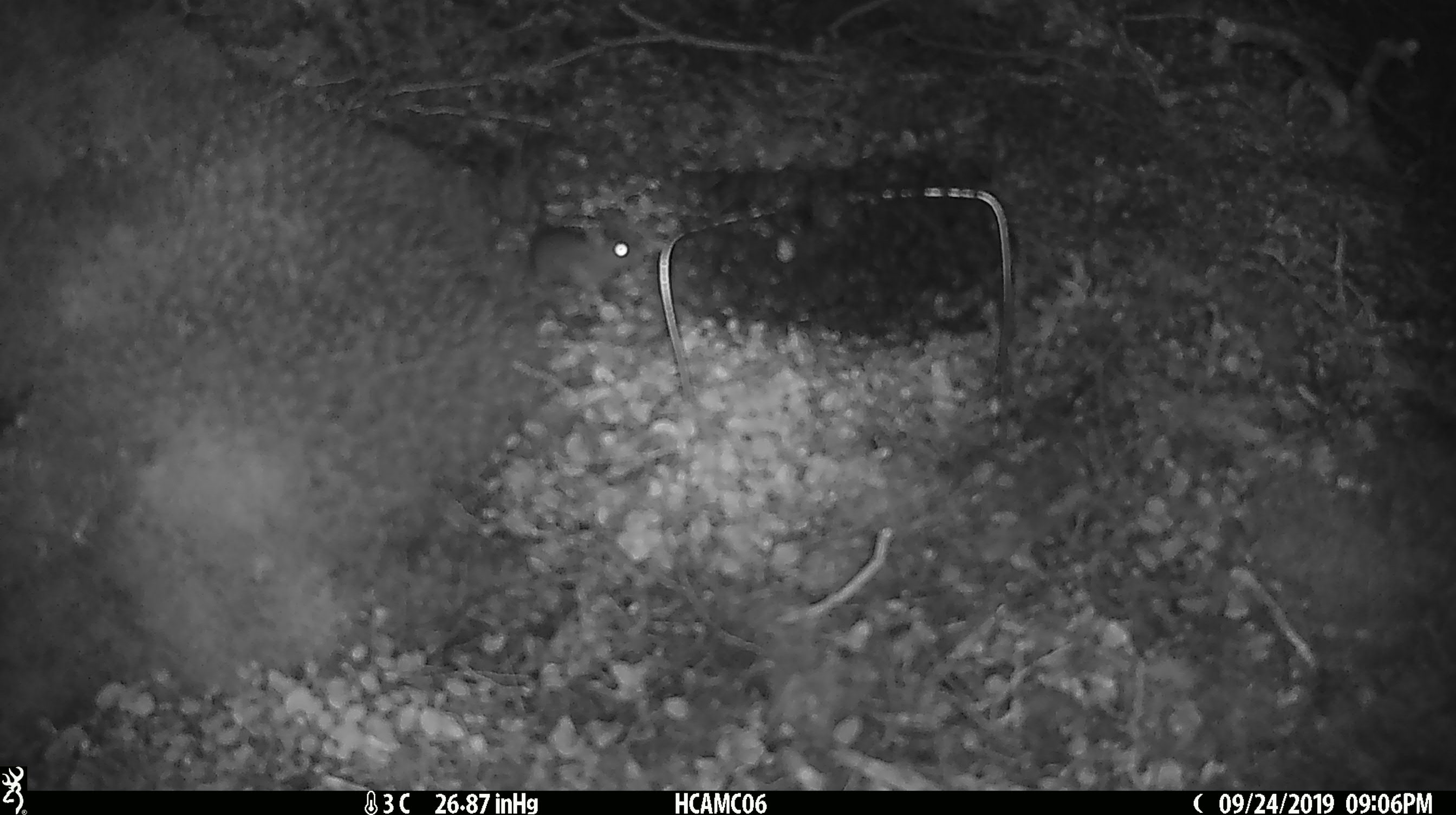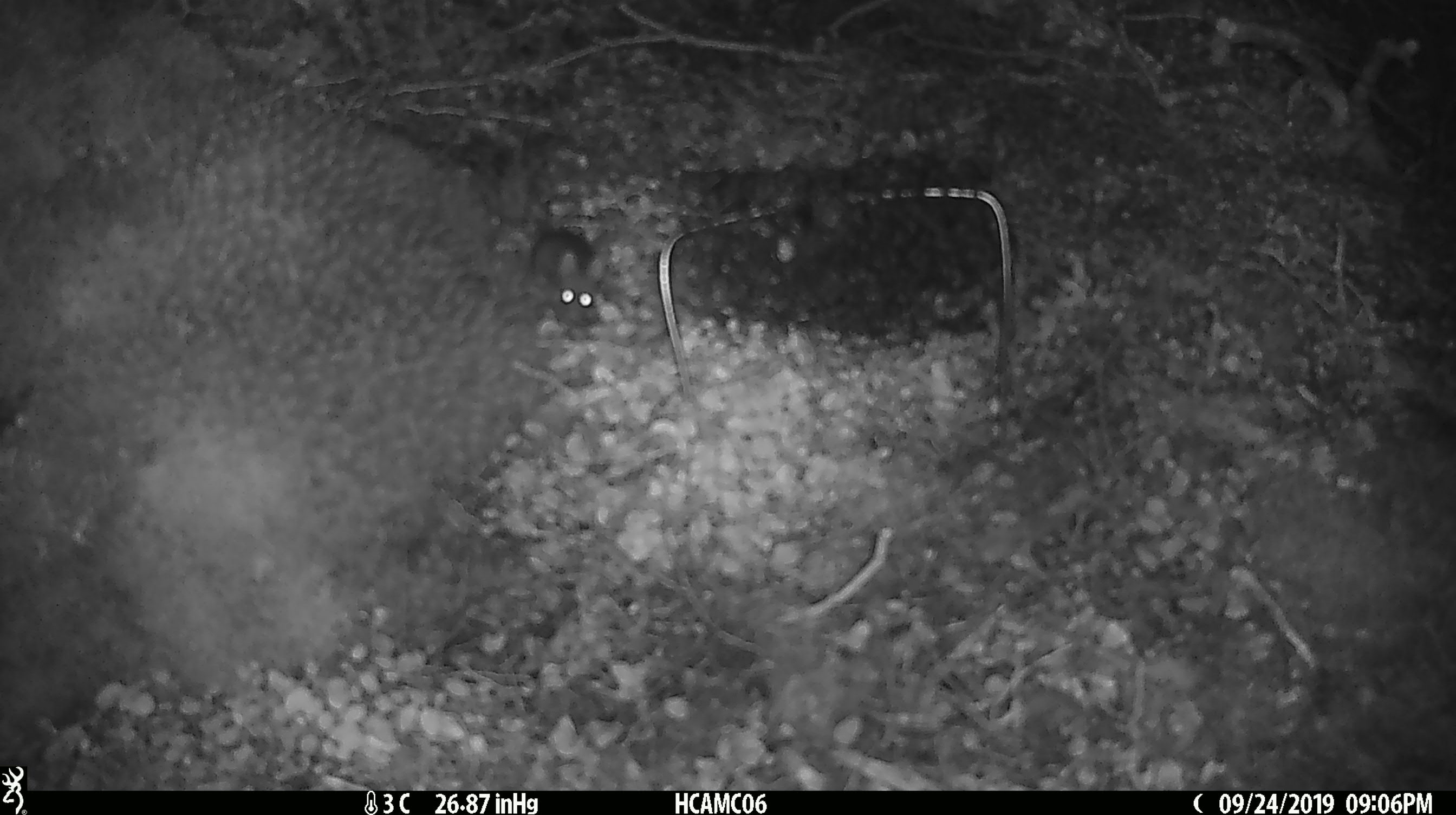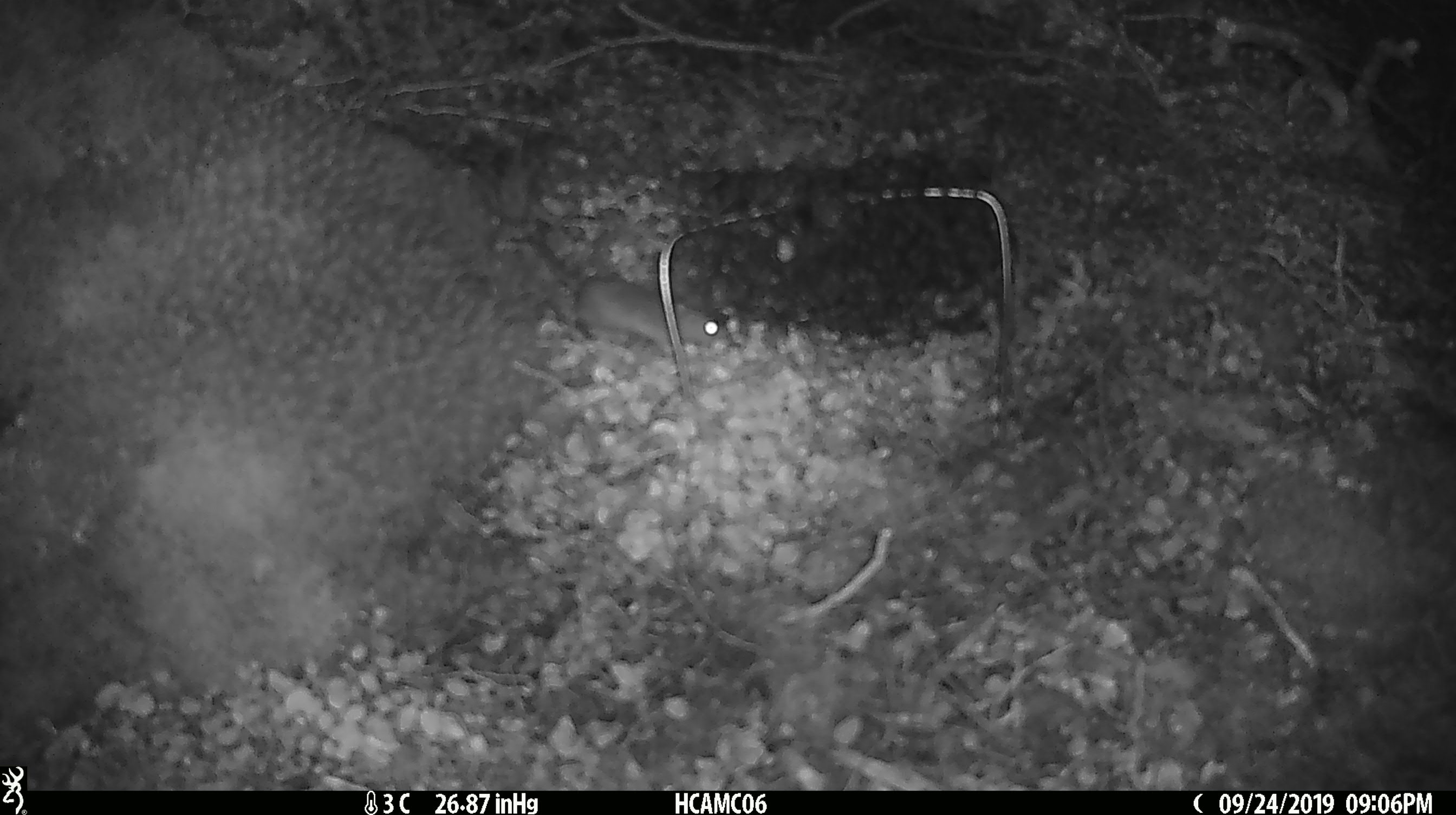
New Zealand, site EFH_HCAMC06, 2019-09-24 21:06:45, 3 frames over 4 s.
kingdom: Animalia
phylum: Chordata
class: Mammalia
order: Rodentia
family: Muridae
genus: Mus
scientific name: Mus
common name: mouse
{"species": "mouse (Mus)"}